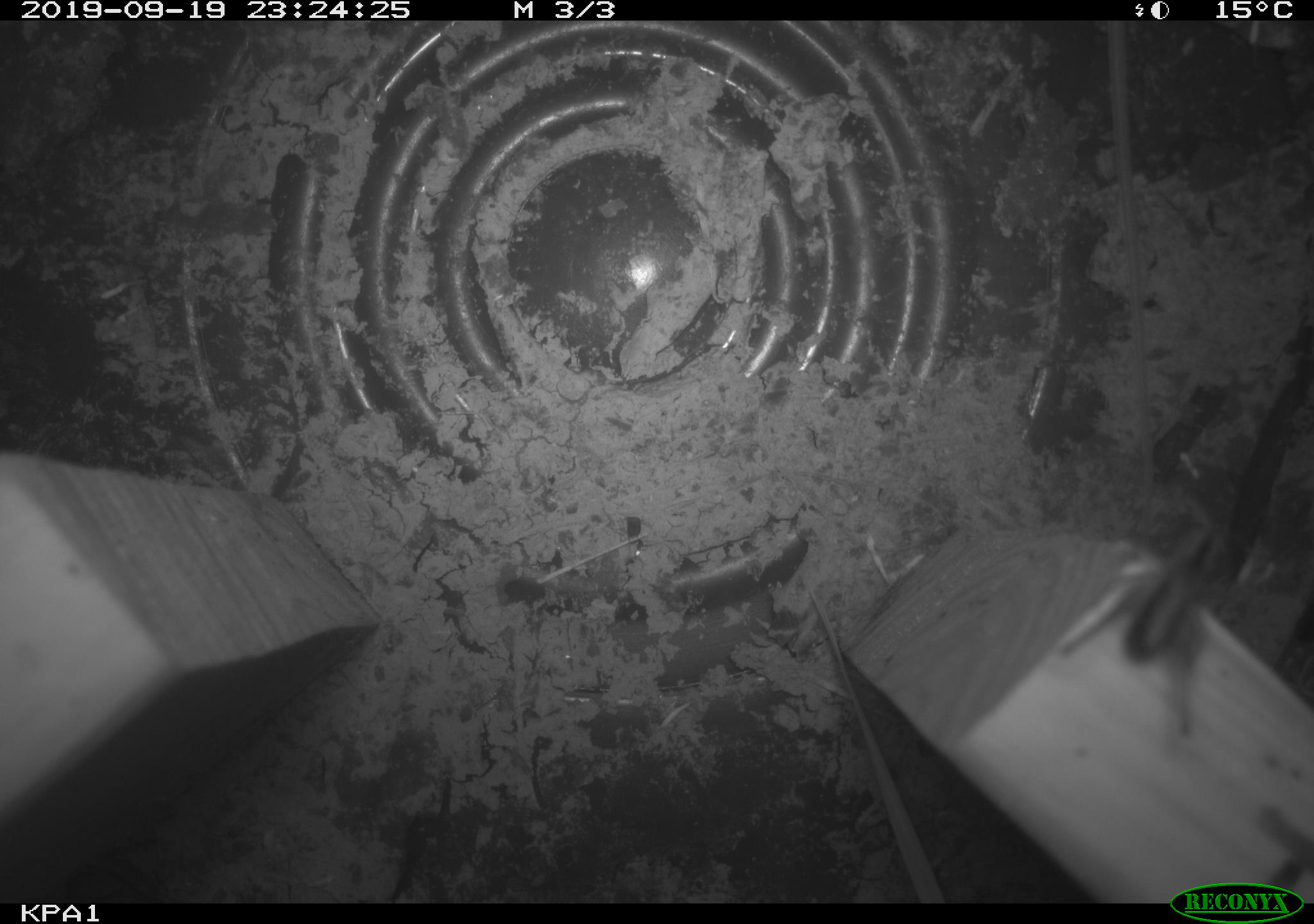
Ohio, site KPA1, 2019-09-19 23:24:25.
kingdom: Animalia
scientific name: Animalia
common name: animal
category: invertebrate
Invertebrate (animal) (Animalia).